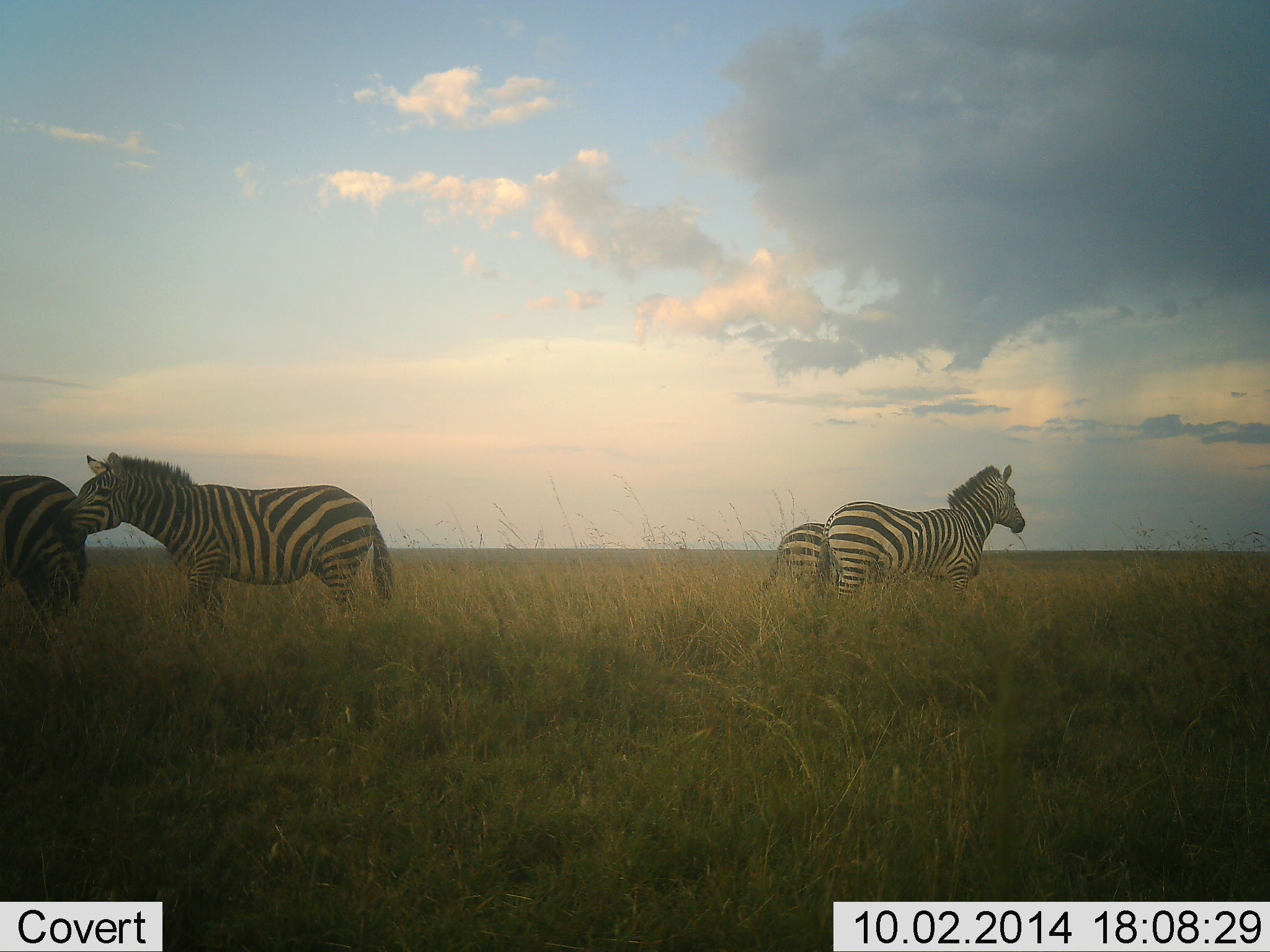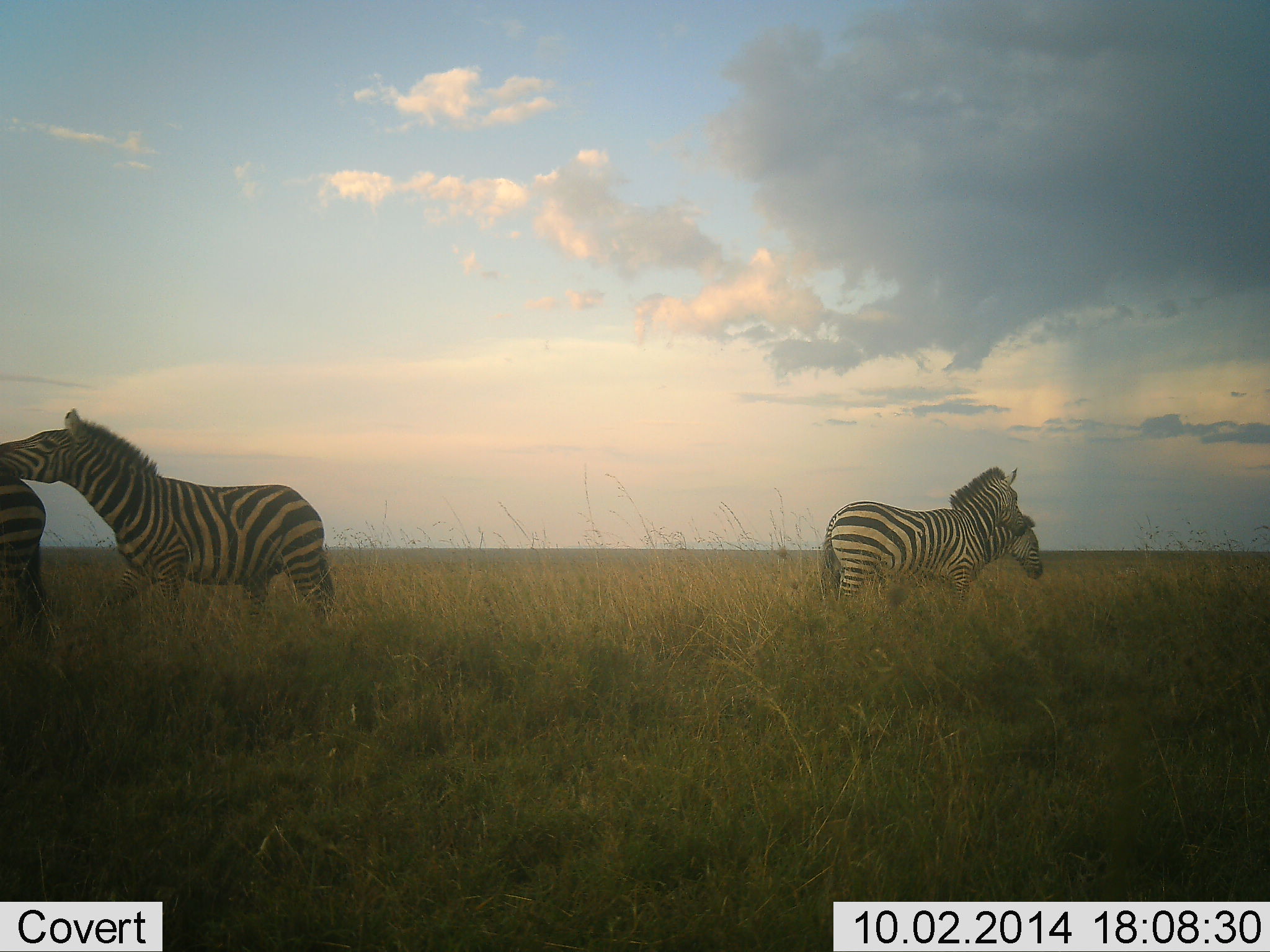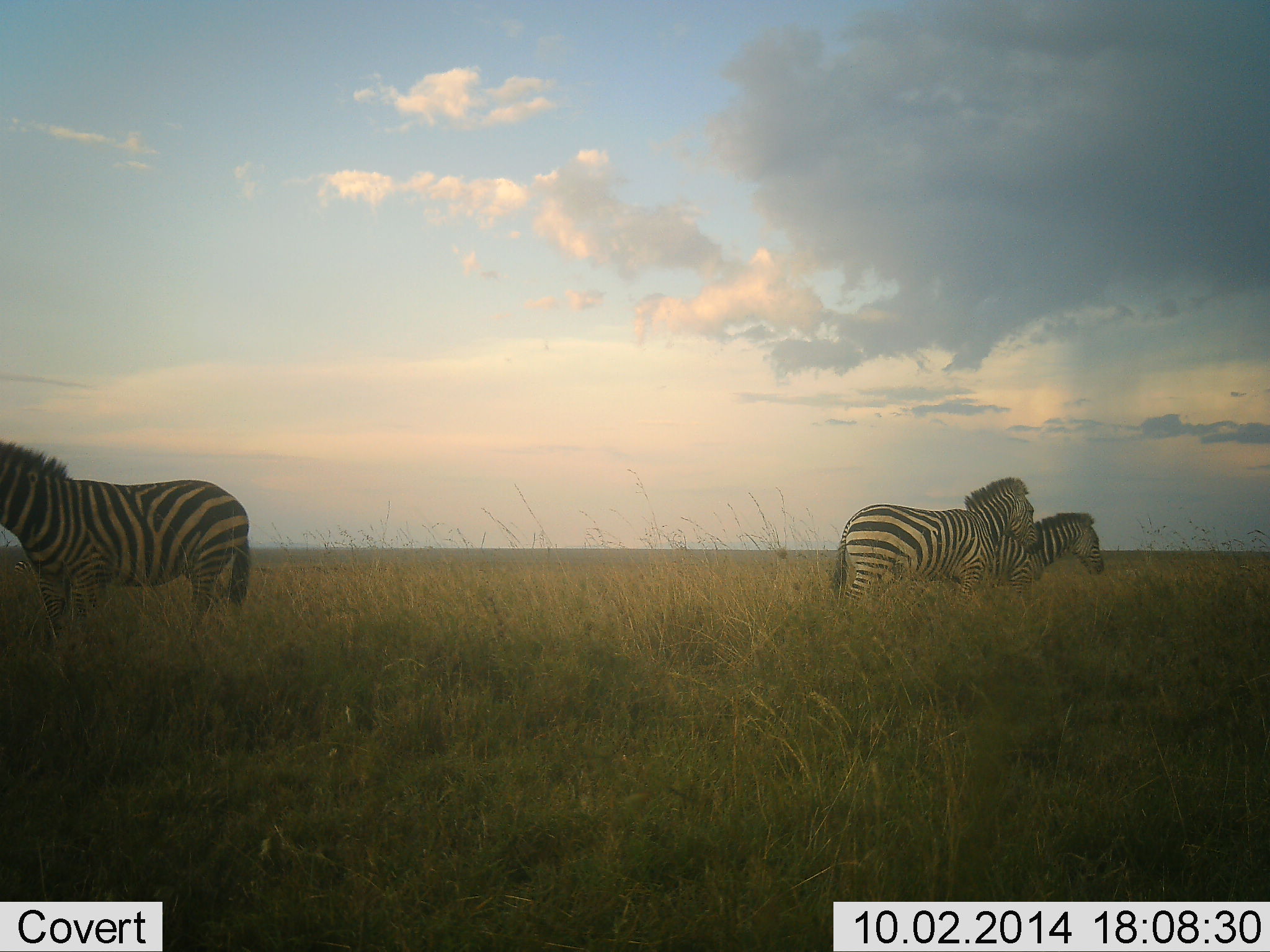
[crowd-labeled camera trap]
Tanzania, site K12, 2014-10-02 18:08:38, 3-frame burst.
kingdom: Animalia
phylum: Chordata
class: Mammalia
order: Perissodactyla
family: Equidae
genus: Equus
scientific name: Equus quagga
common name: plains zebra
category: zebra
Zebra (plains zebra) (Equus quagga), count 4. Behavior (volunteer vote fractions): standing 20%, resting 10%, moving 70%, interacting 50%. Young present (vote fraction): 0%. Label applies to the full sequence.